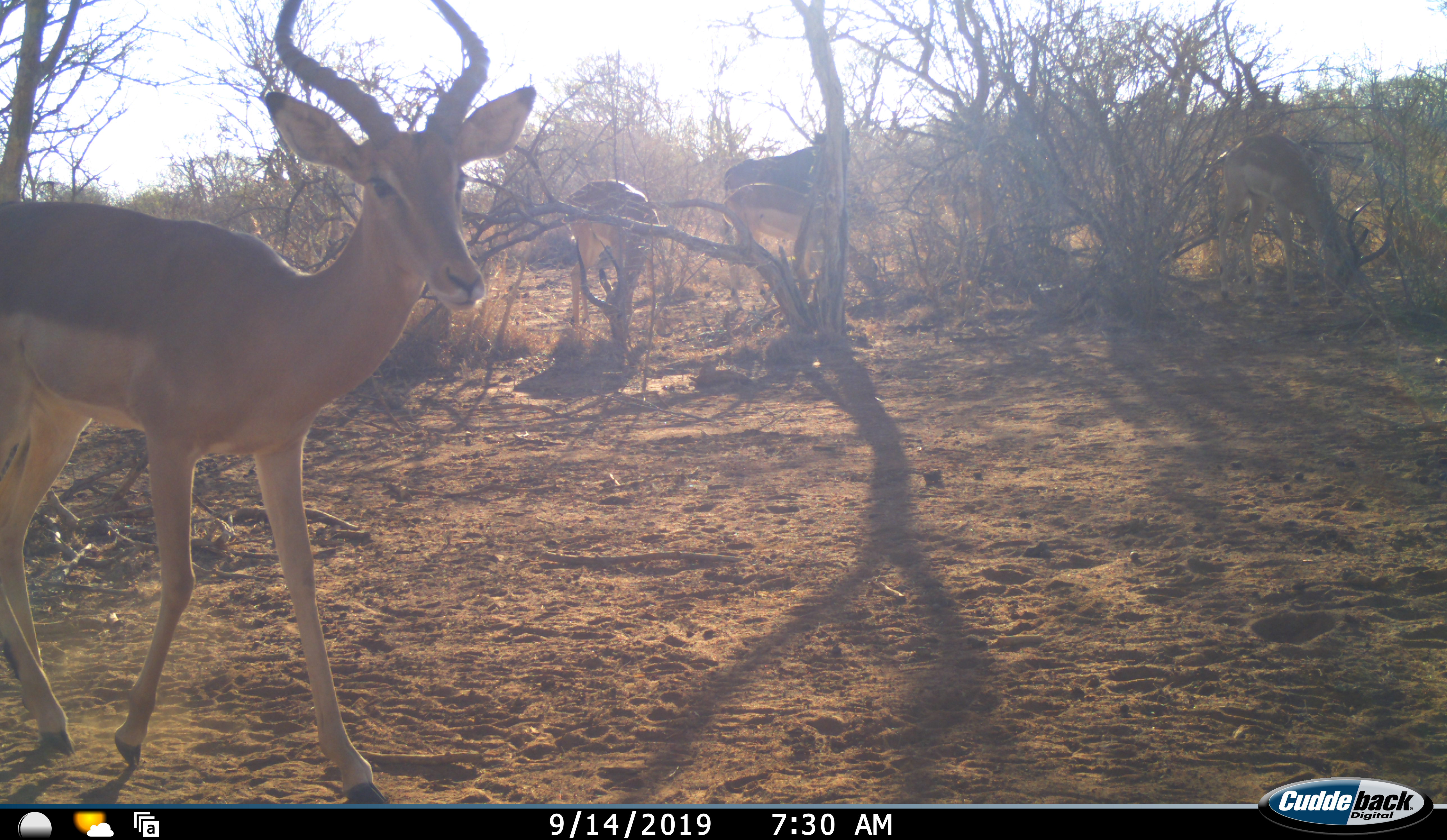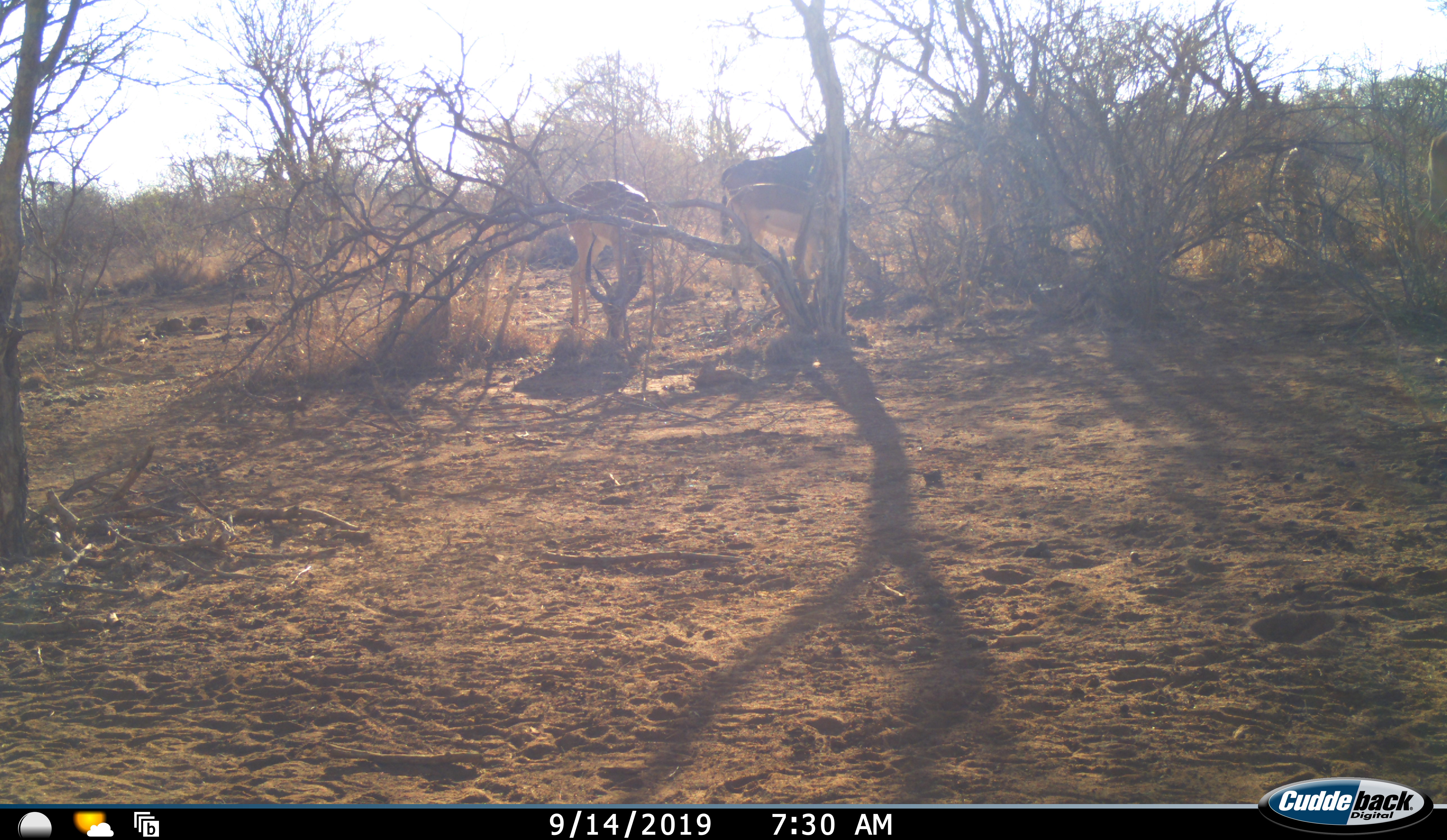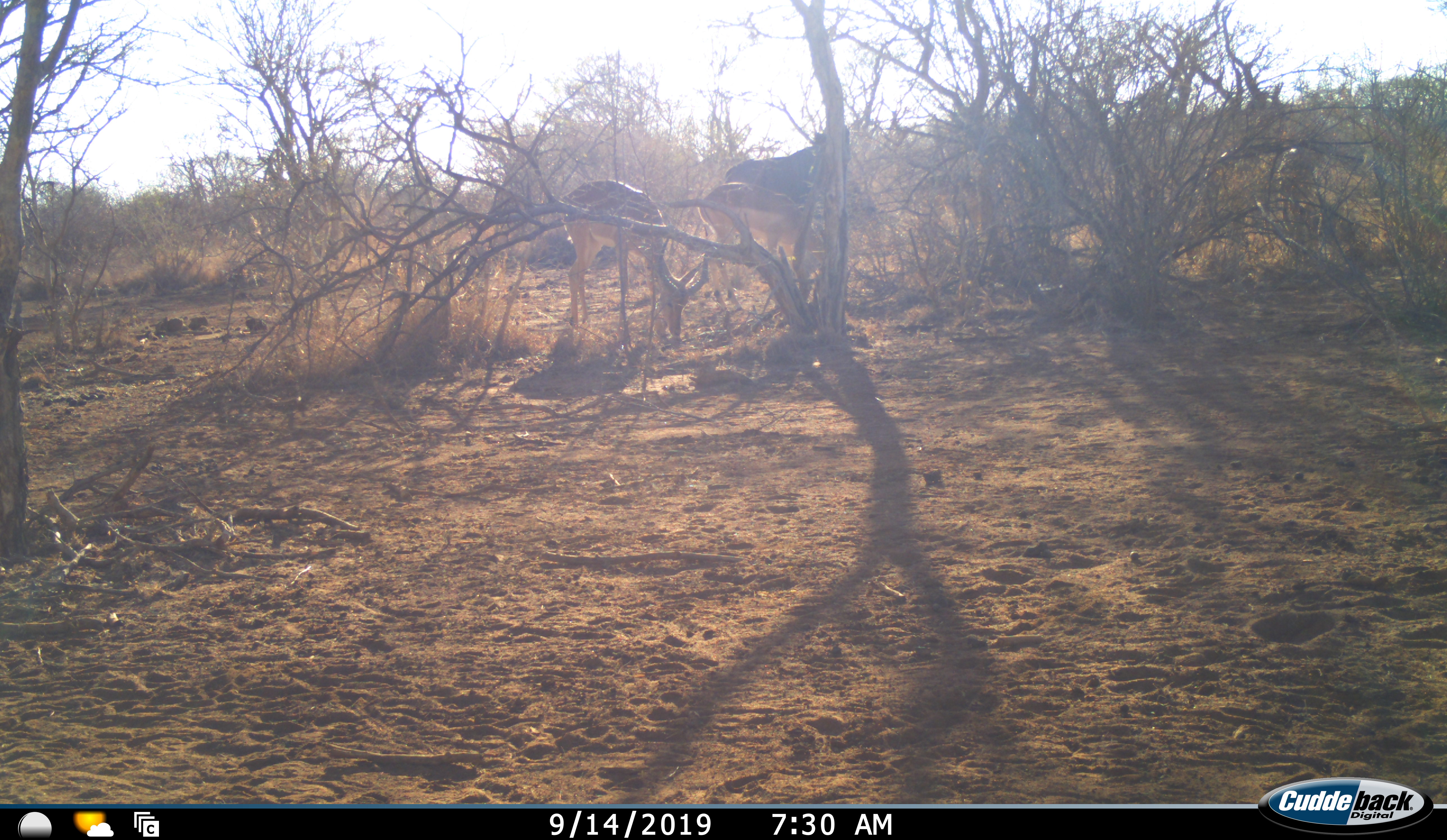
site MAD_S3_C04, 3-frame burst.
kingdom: Animalia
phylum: Chordata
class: Mammalia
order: Artiodactyla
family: Bovidae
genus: Aepyceros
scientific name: Aepyceros melampus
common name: impala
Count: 5.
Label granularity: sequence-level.